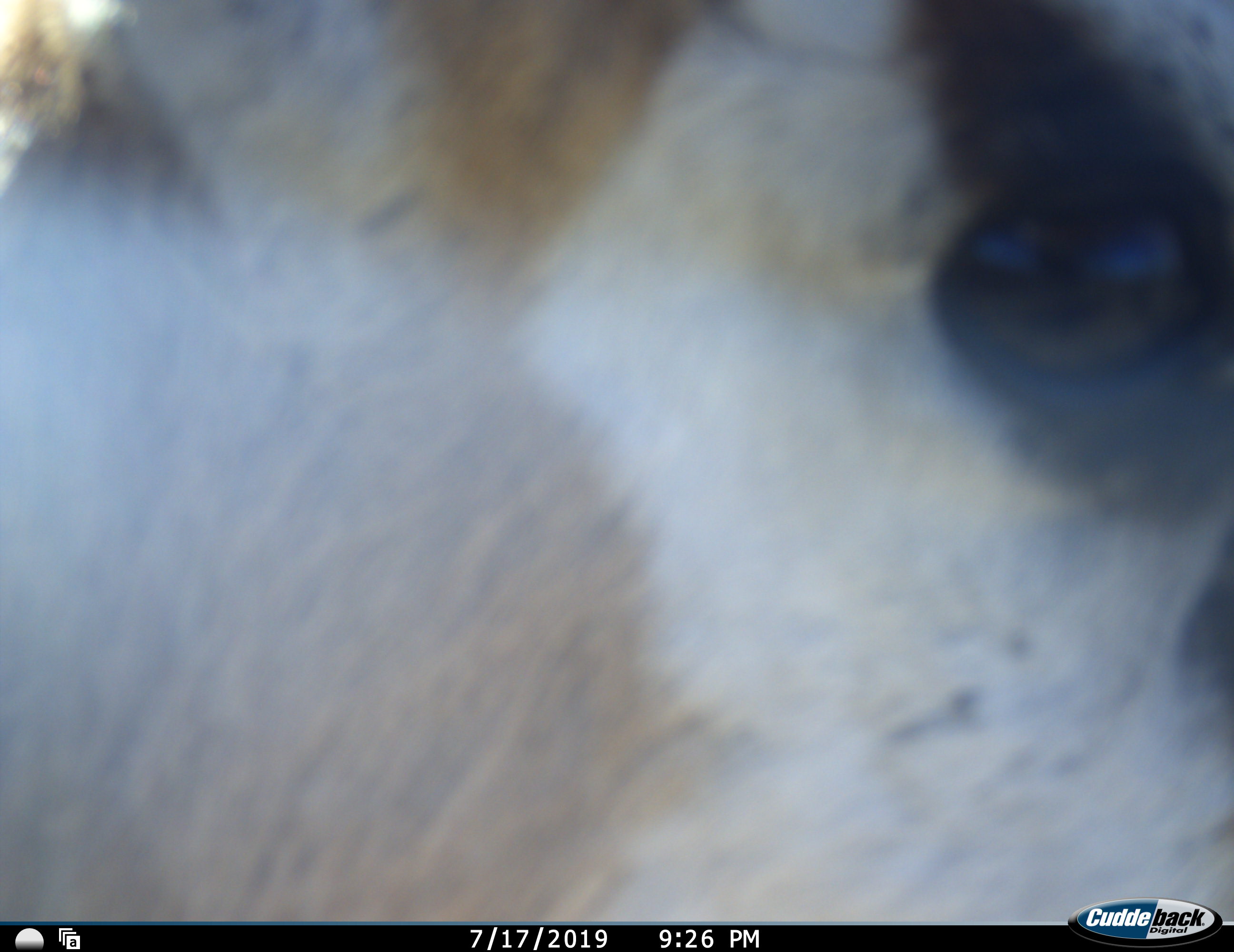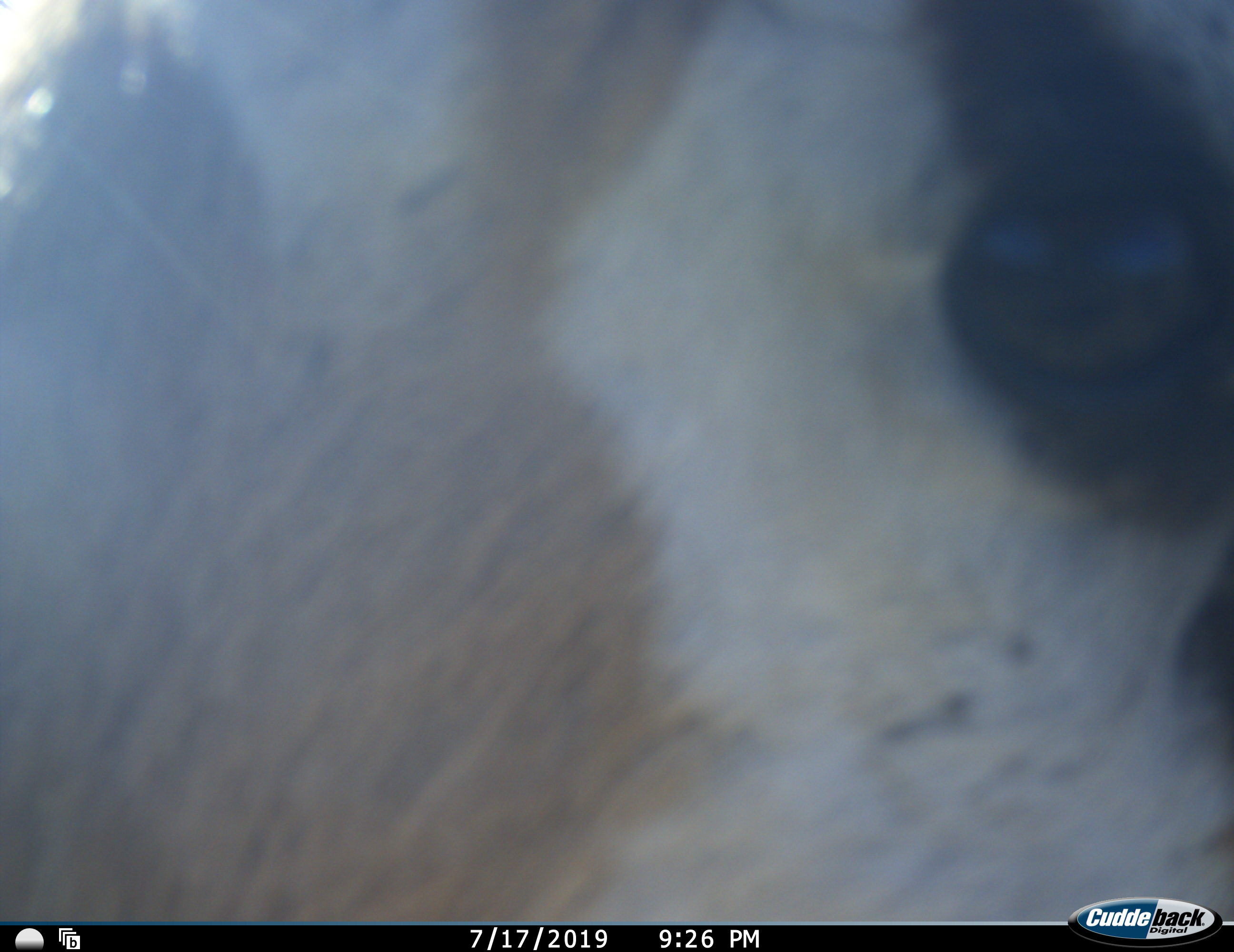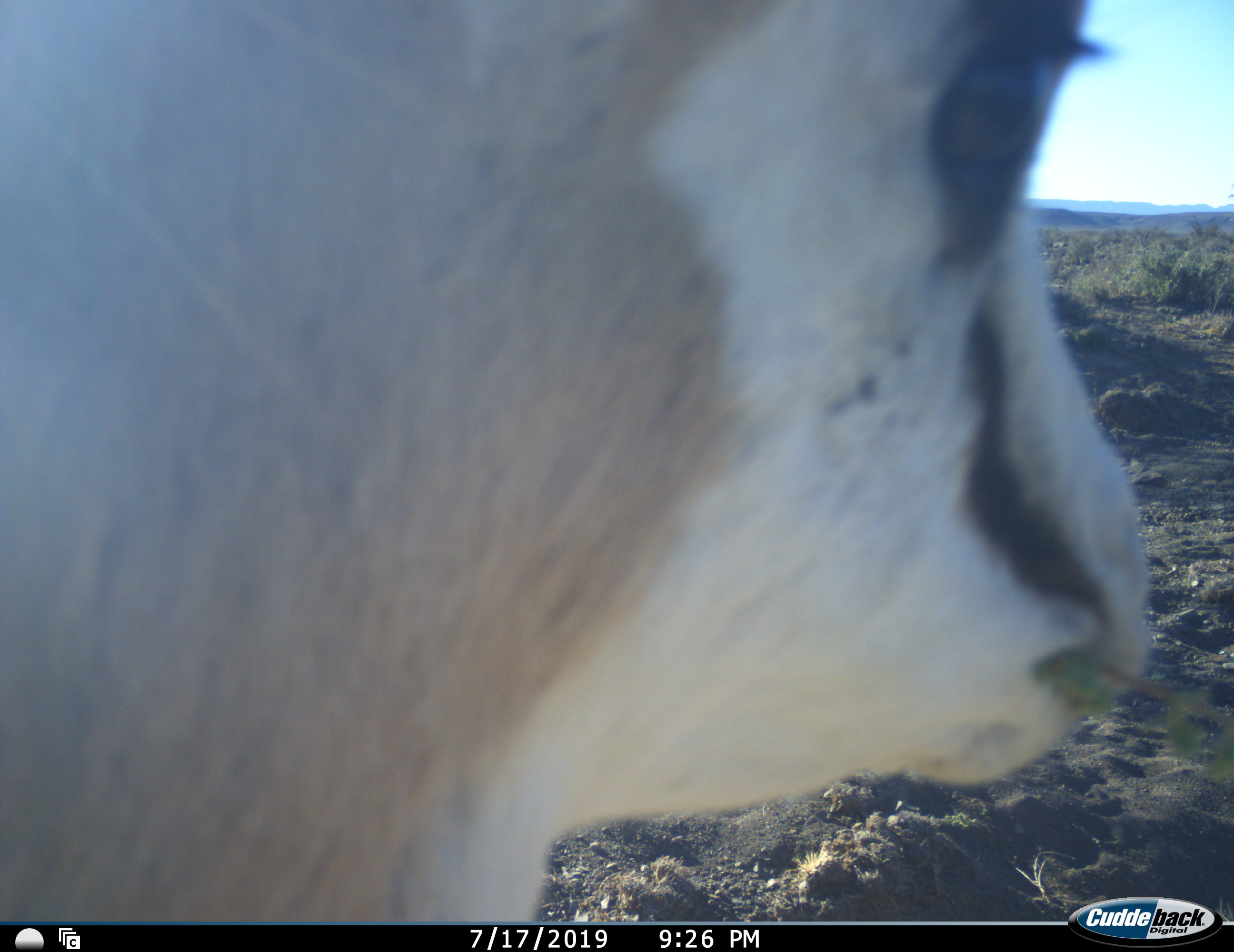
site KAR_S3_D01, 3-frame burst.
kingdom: Animalia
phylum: Chordata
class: Mammalia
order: Artiodactyla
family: Bovidae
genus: Antidorcas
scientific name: Antidorcas marsupialis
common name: springbok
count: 1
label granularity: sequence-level